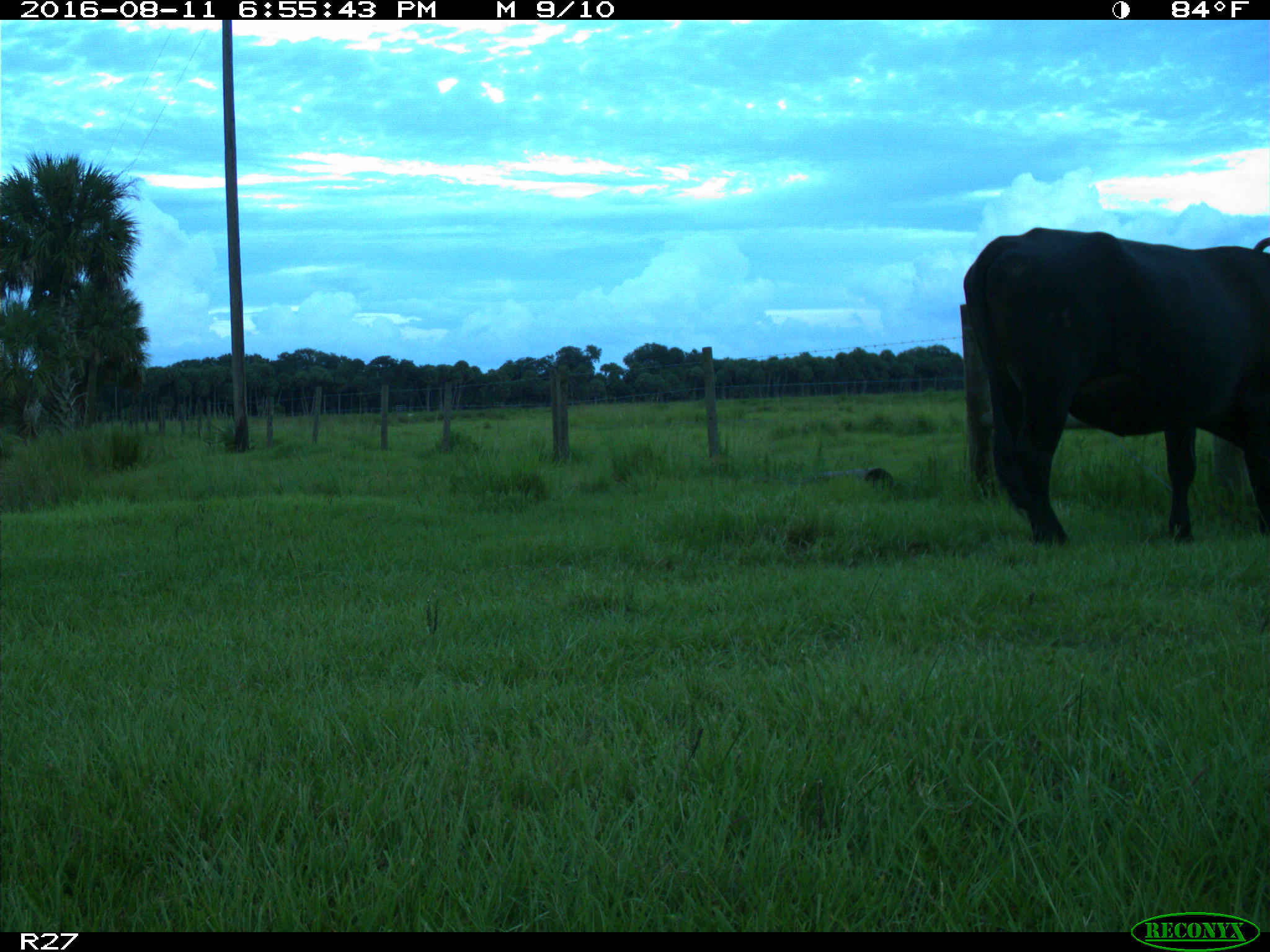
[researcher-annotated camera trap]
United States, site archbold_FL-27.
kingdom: Animalia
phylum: Chordata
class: Mammalia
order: Artiodactyla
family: Bovidae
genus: Bos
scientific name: Bos taurus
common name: domestic cow